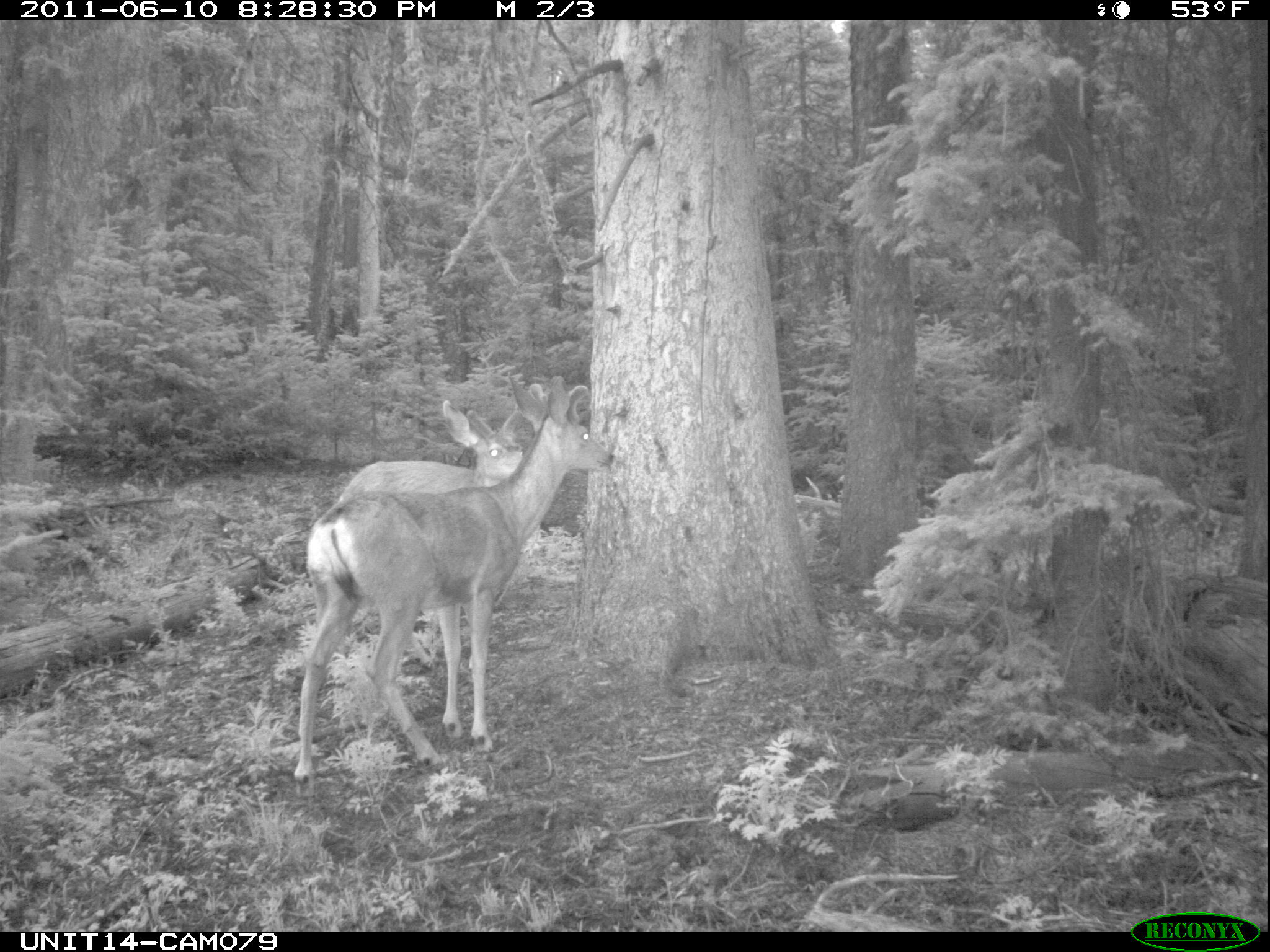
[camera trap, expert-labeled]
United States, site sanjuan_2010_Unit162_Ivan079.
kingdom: Animalia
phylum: Chordata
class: Mammalia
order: Artiodactyla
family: Cervidae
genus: Odocoileus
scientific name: Odocoileus hemionus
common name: mule deer